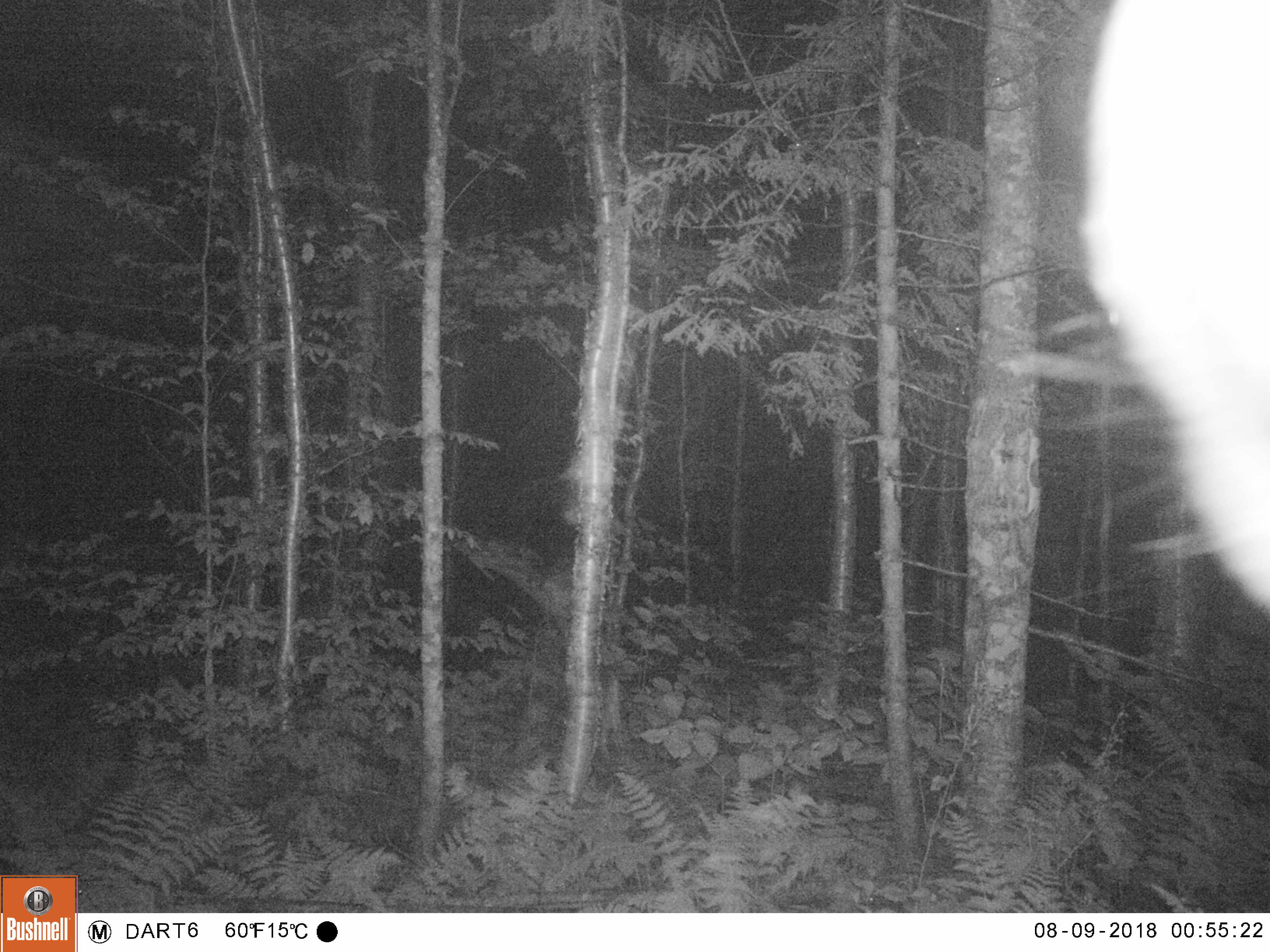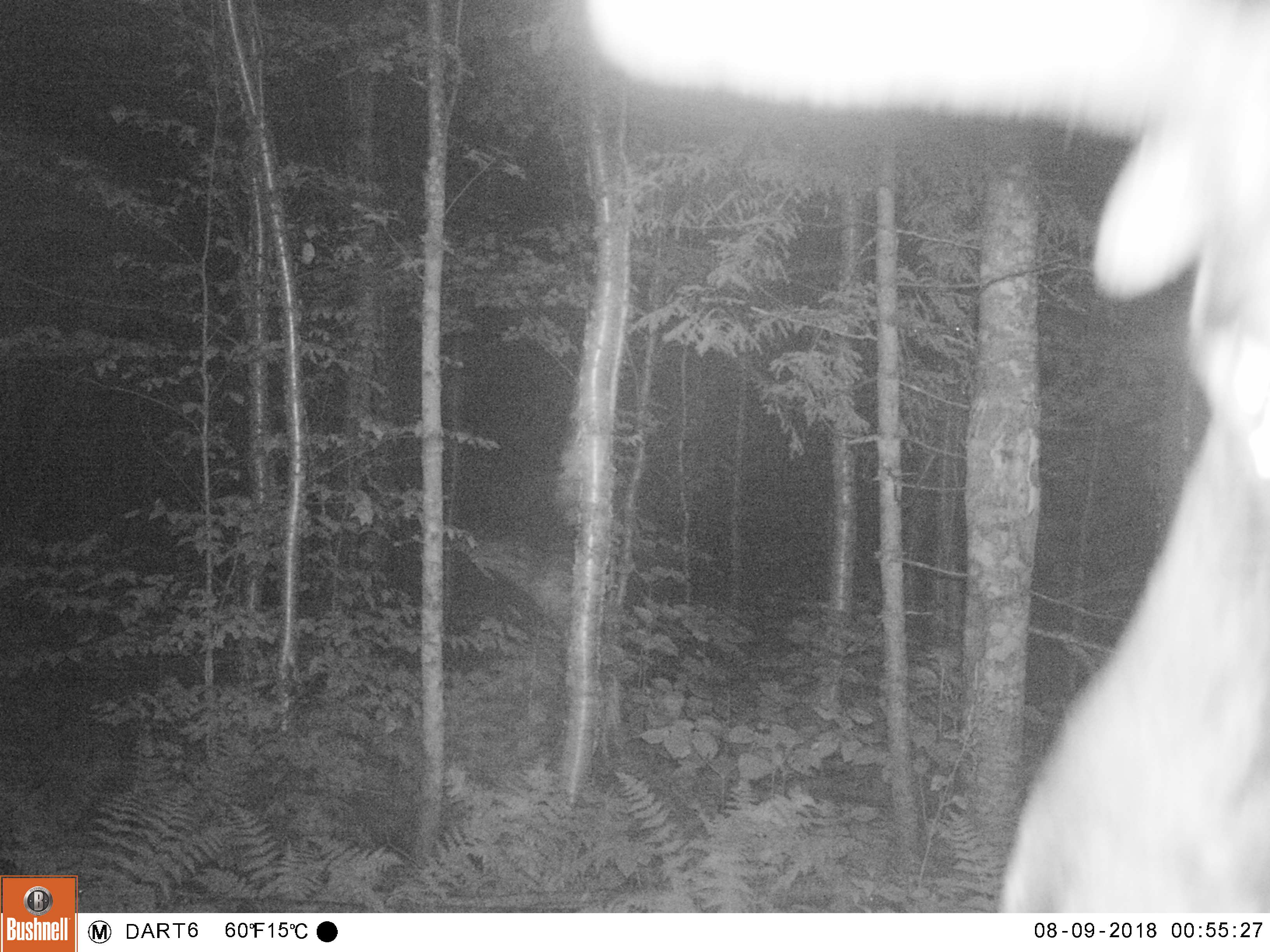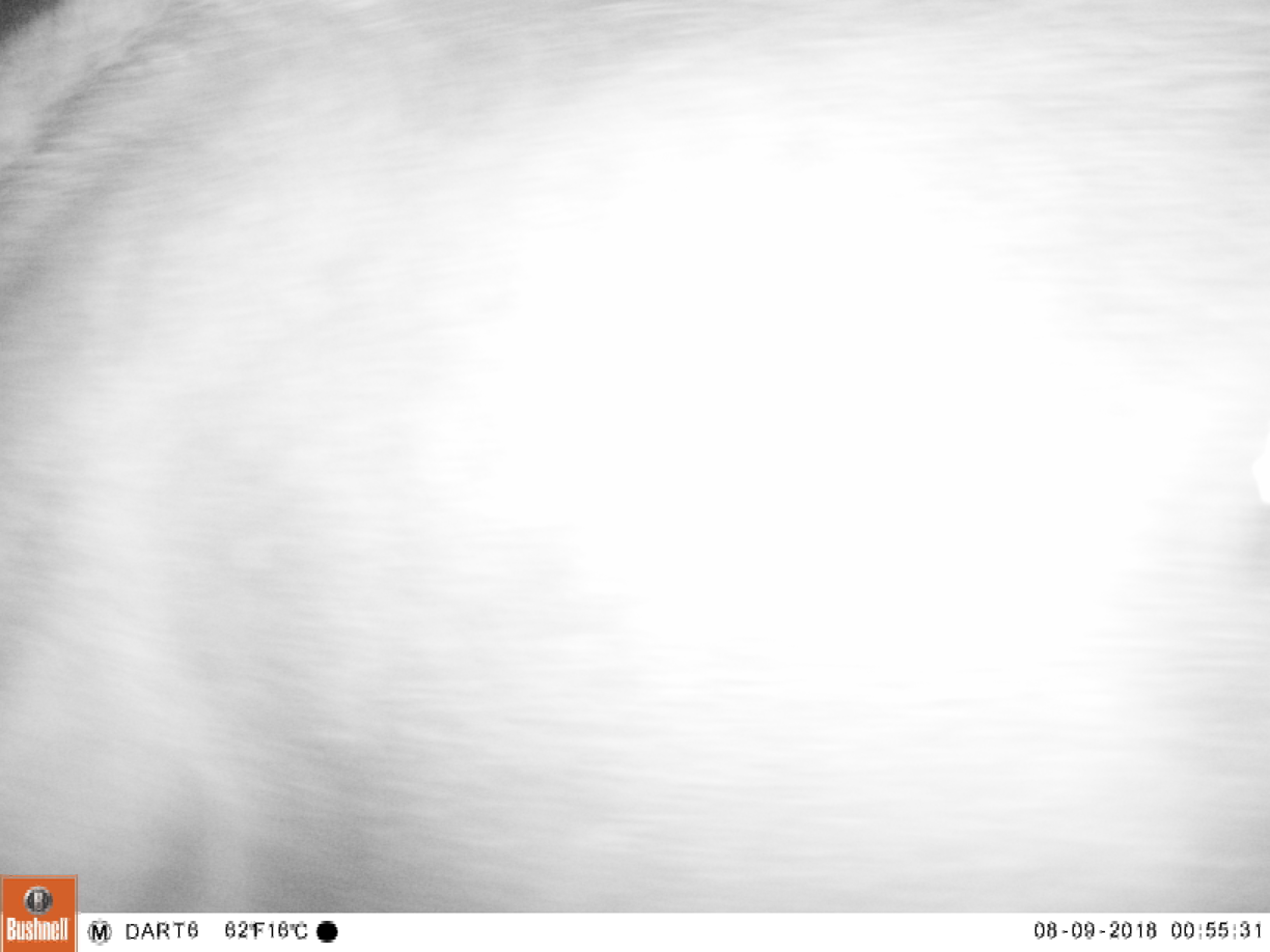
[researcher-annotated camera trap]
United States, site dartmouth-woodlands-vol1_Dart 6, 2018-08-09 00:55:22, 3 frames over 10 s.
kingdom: Animalia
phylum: Chordata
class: Mammalia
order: Artiodactyla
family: Cervidae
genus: Alces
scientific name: Alces alces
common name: moose